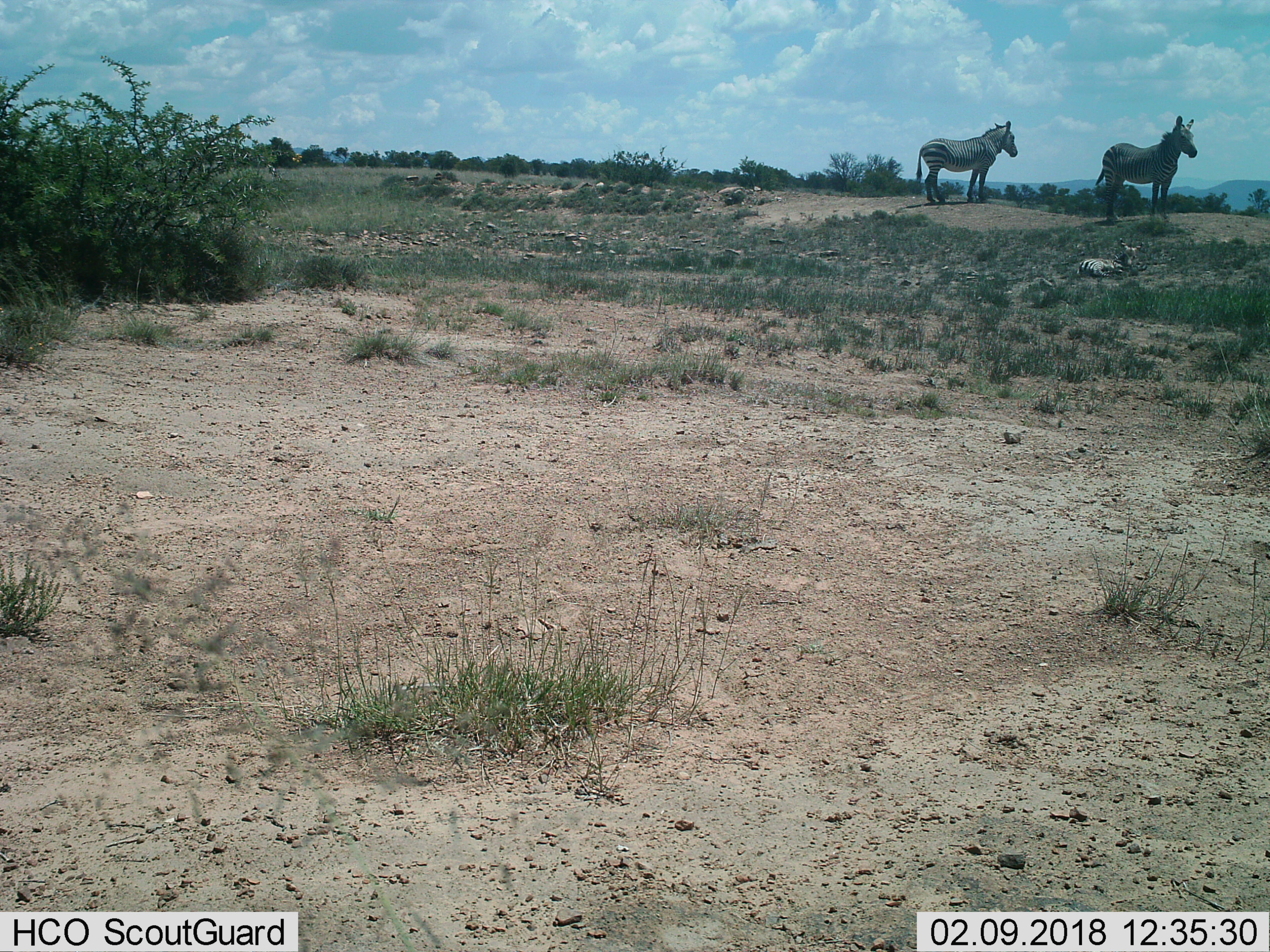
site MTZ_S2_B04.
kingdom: Animalia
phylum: Chordata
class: Mammalia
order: Perissodactyla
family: Equidae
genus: Equus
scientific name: Equus zebra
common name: mountain zebra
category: zebramountain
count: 3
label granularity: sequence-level